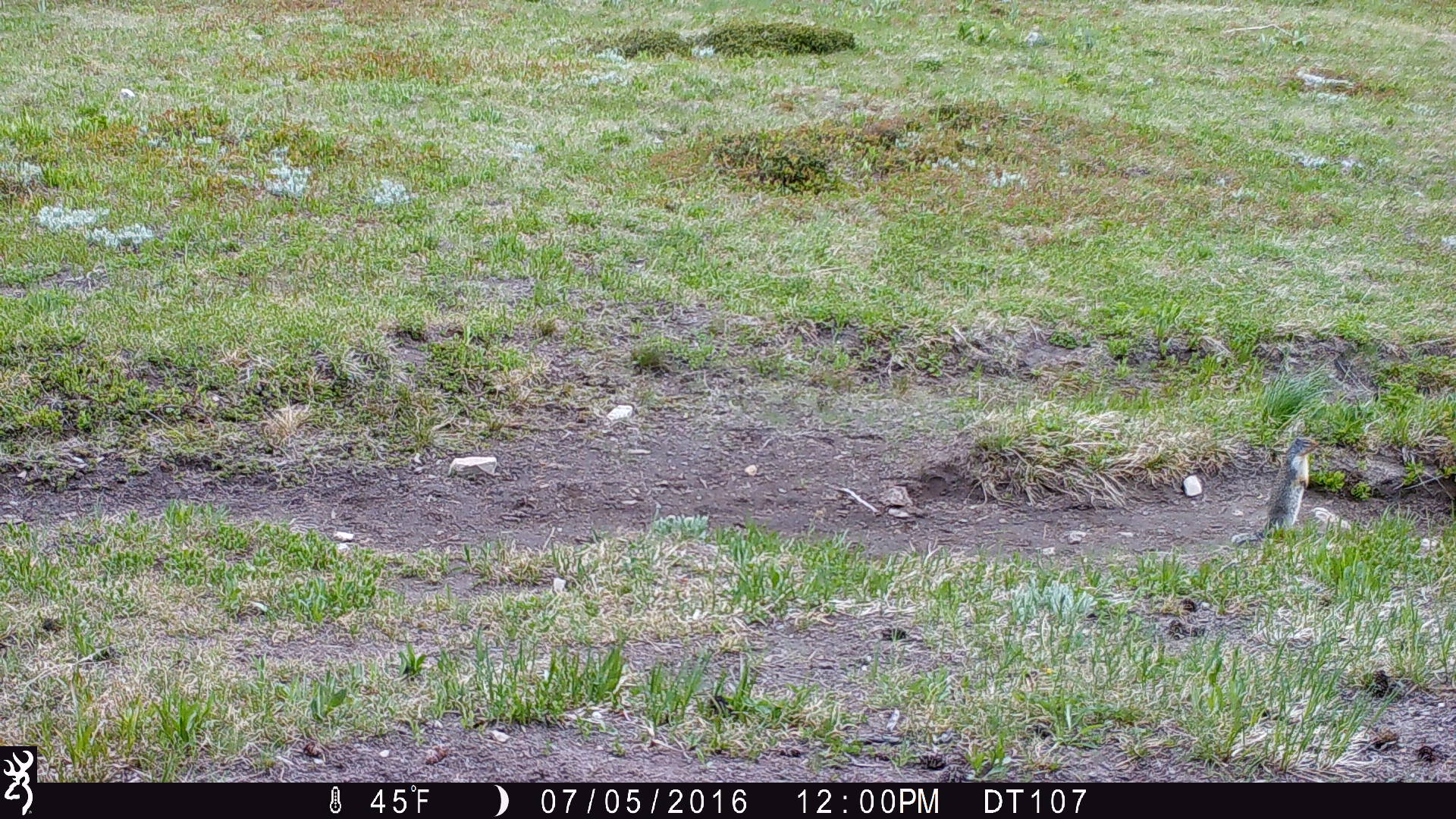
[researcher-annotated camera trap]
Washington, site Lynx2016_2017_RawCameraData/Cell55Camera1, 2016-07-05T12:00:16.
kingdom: Animalia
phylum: Chordata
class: Mammalia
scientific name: Mammalia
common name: small mammal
Small mammal (Mammalia). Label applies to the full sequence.